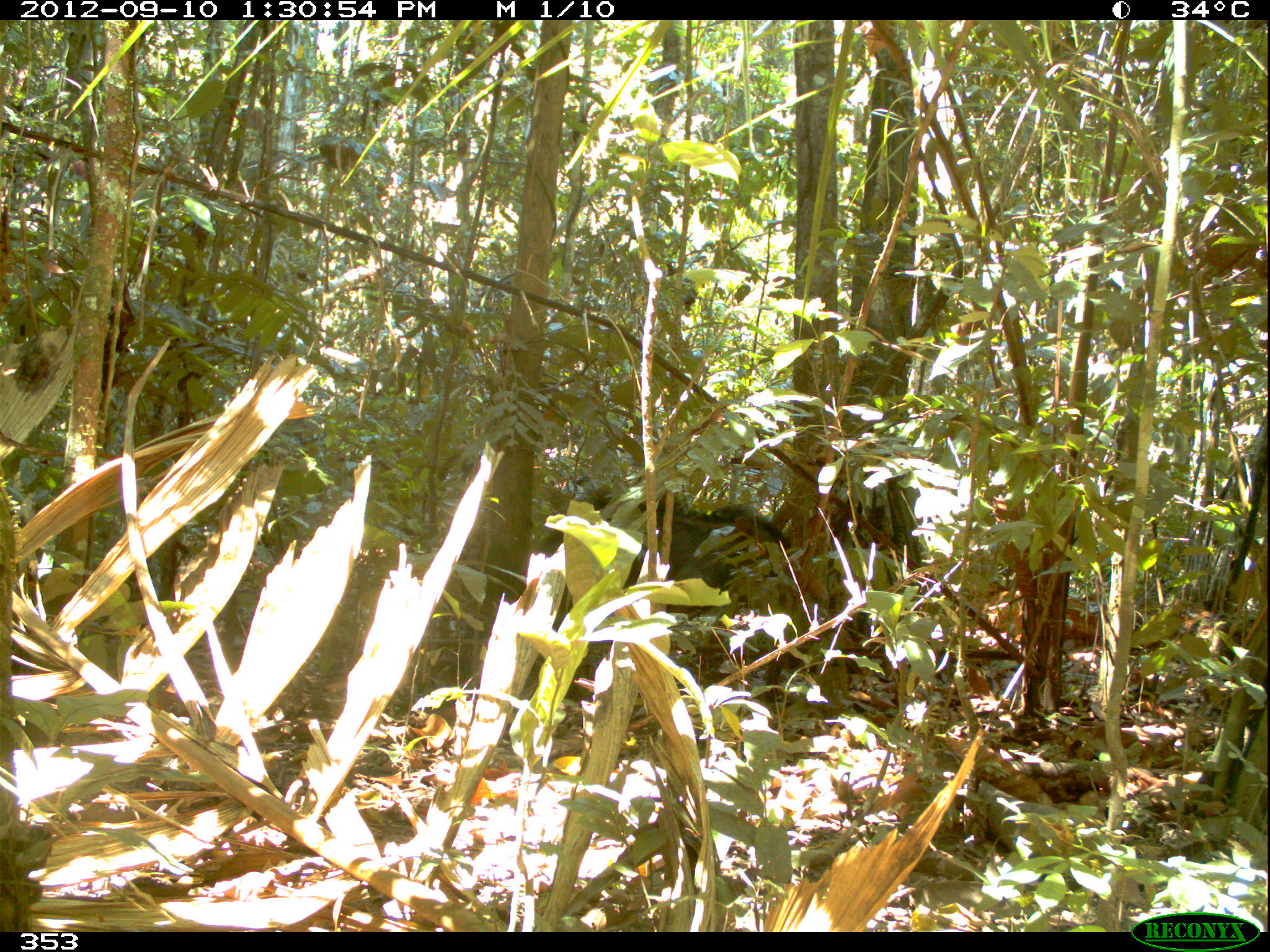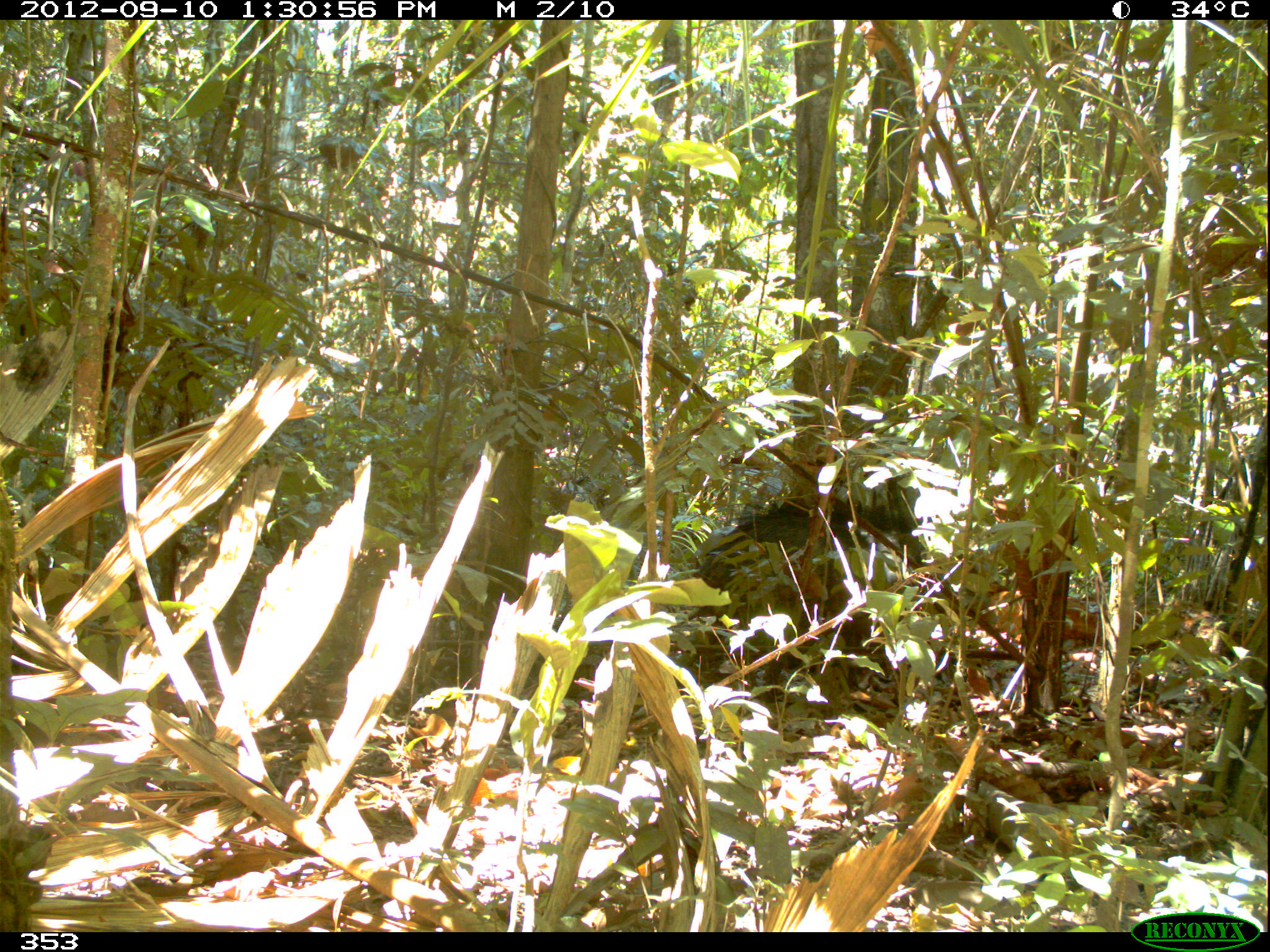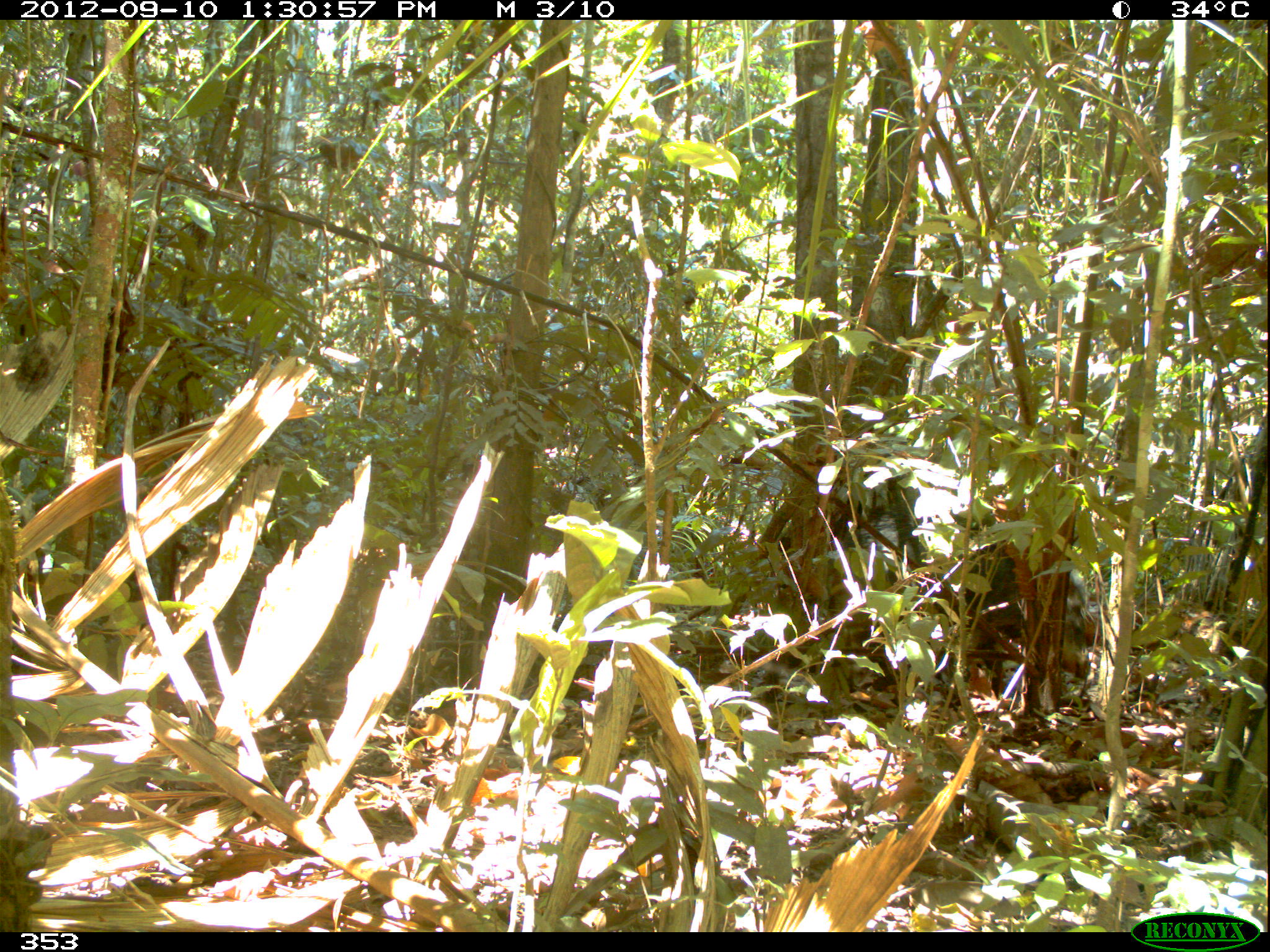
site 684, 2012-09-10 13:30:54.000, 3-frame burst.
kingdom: Animalia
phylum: Chordata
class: Mammalia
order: Artiodactyla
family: Tayassuidae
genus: Tayassu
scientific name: Tayassu pecari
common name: white-lipped peccary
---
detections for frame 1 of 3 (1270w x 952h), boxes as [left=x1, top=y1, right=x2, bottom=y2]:
tayassu pecari: [left=539, top=489, right=782, bottom=616]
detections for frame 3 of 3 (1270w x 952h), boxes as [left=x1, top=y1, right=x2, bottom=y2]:
tayassu pecari: [left=841, top=512, right=1090, bottom=699]